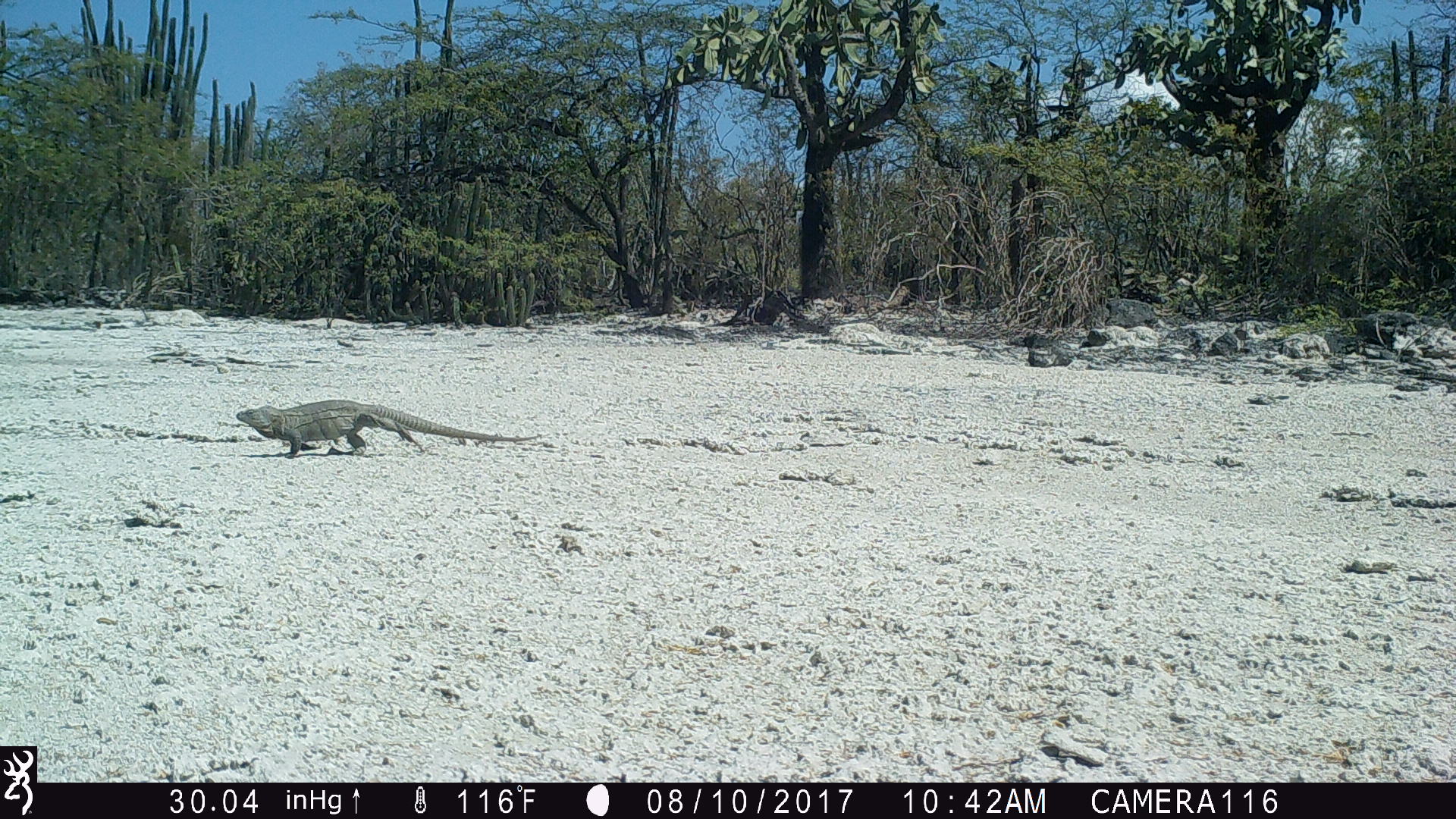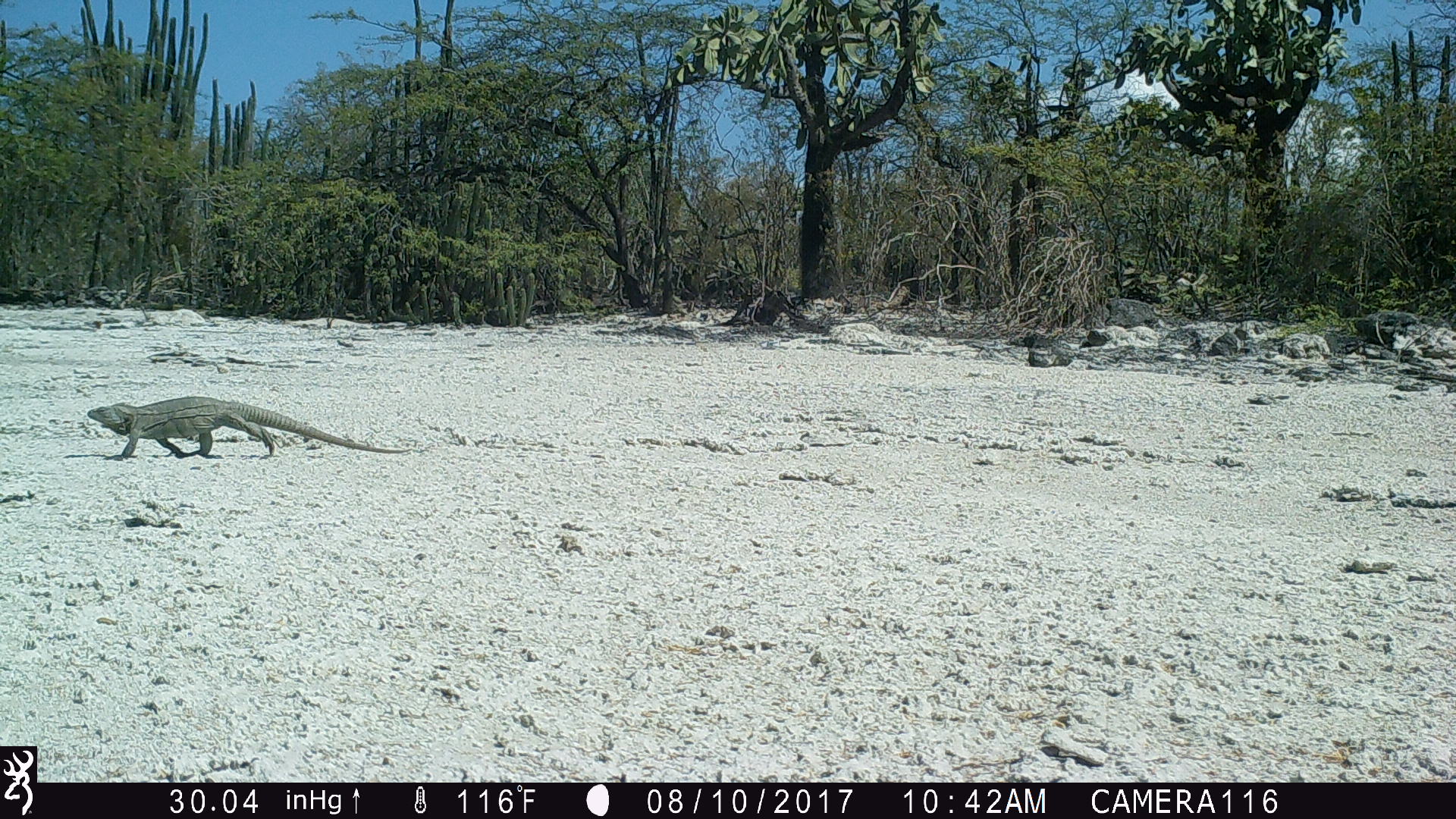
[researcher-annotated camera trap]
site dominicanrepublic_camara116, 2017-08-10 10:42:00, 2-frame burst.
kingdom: Animalia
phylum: Chordata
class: Reptilia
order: Squamata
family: Iguanidae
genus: Iguana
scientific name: Iguana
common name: typical iguanas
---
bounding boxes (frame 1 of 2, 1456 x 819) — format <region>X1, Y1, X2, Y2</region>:
iguana: <region>226, 400, 536, 456</region>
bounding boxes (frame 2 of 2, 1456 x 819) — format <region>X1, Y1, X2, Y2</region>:
iguana: <region>84, 396, 409, 460</region>